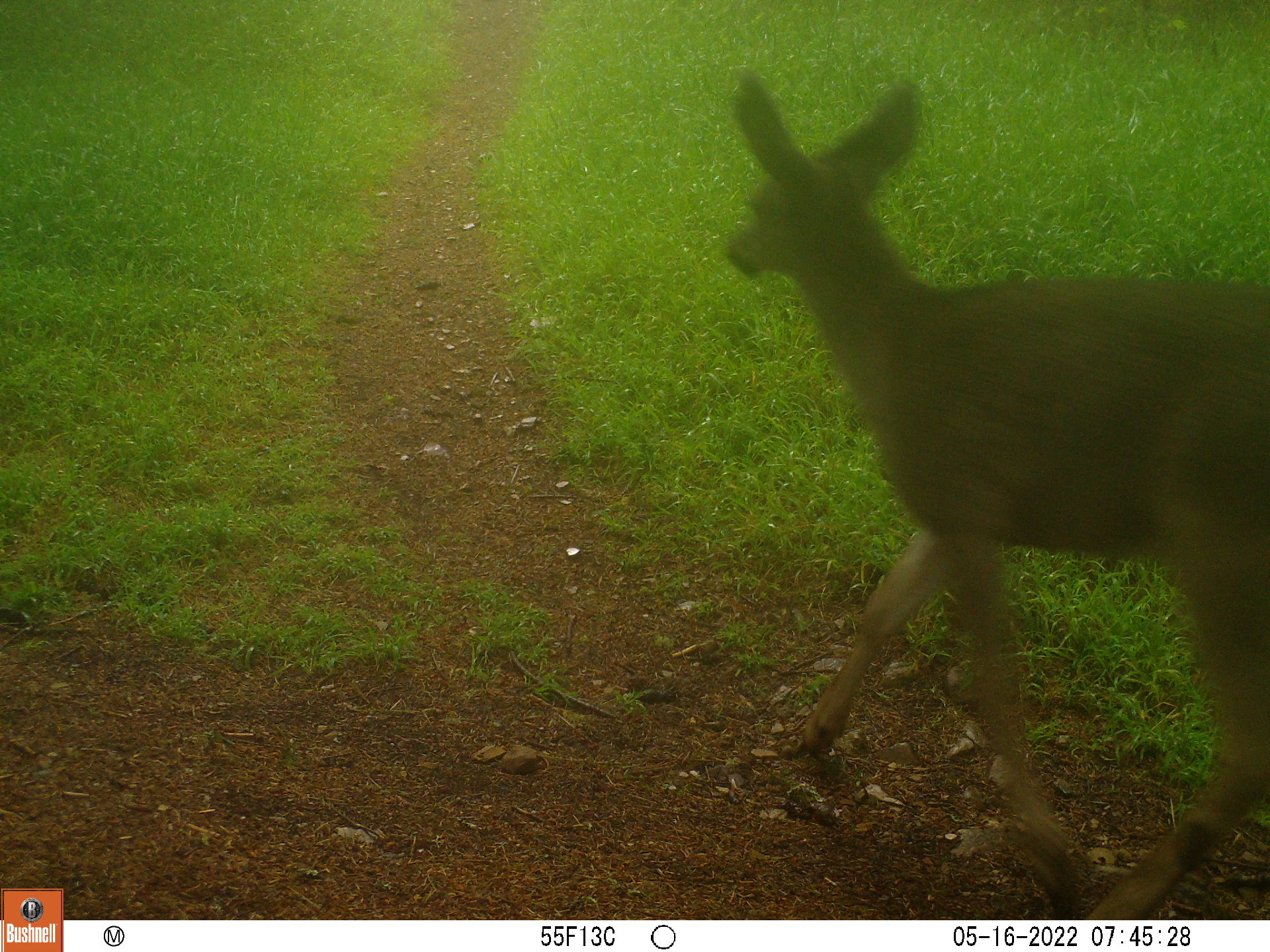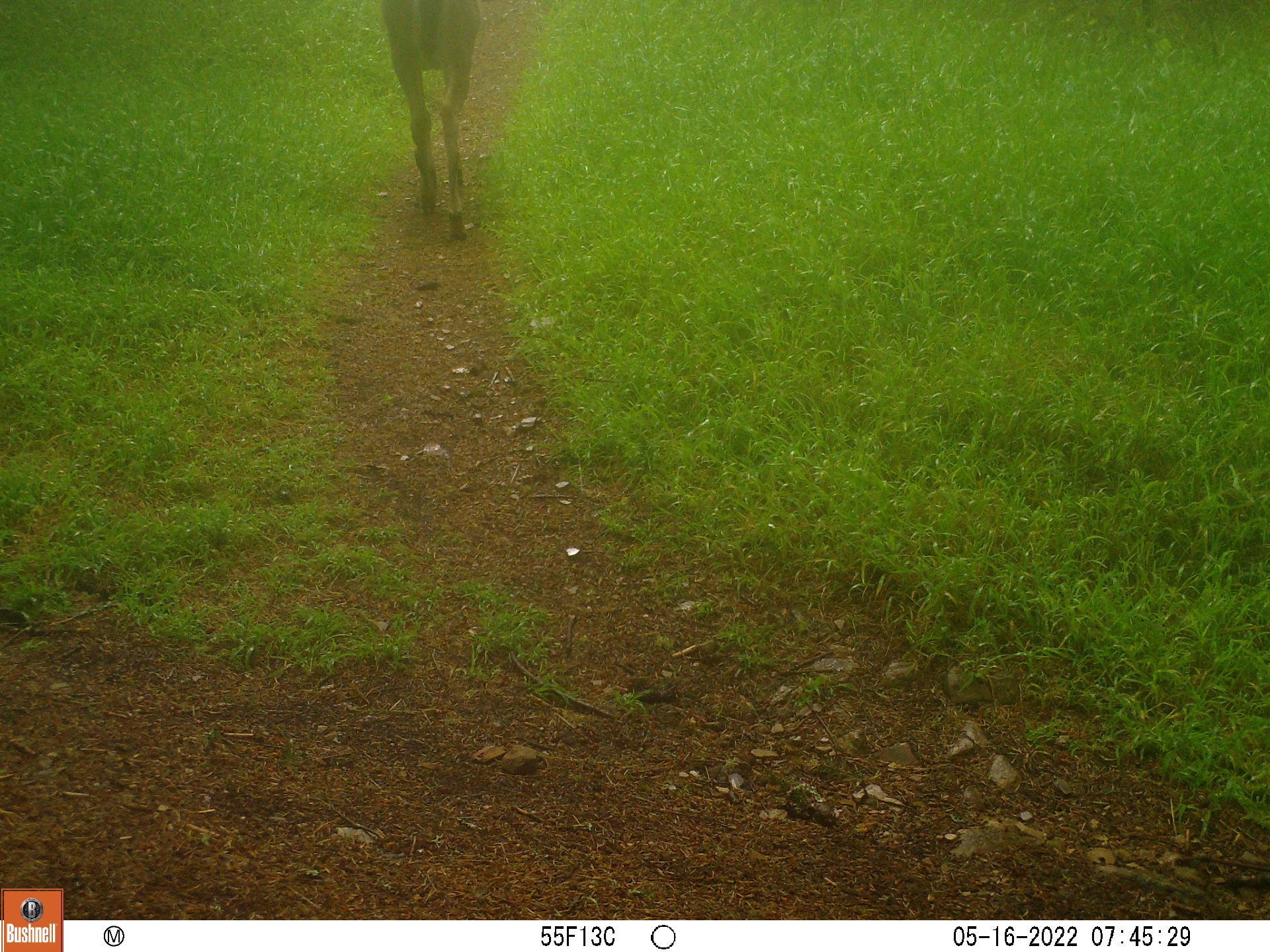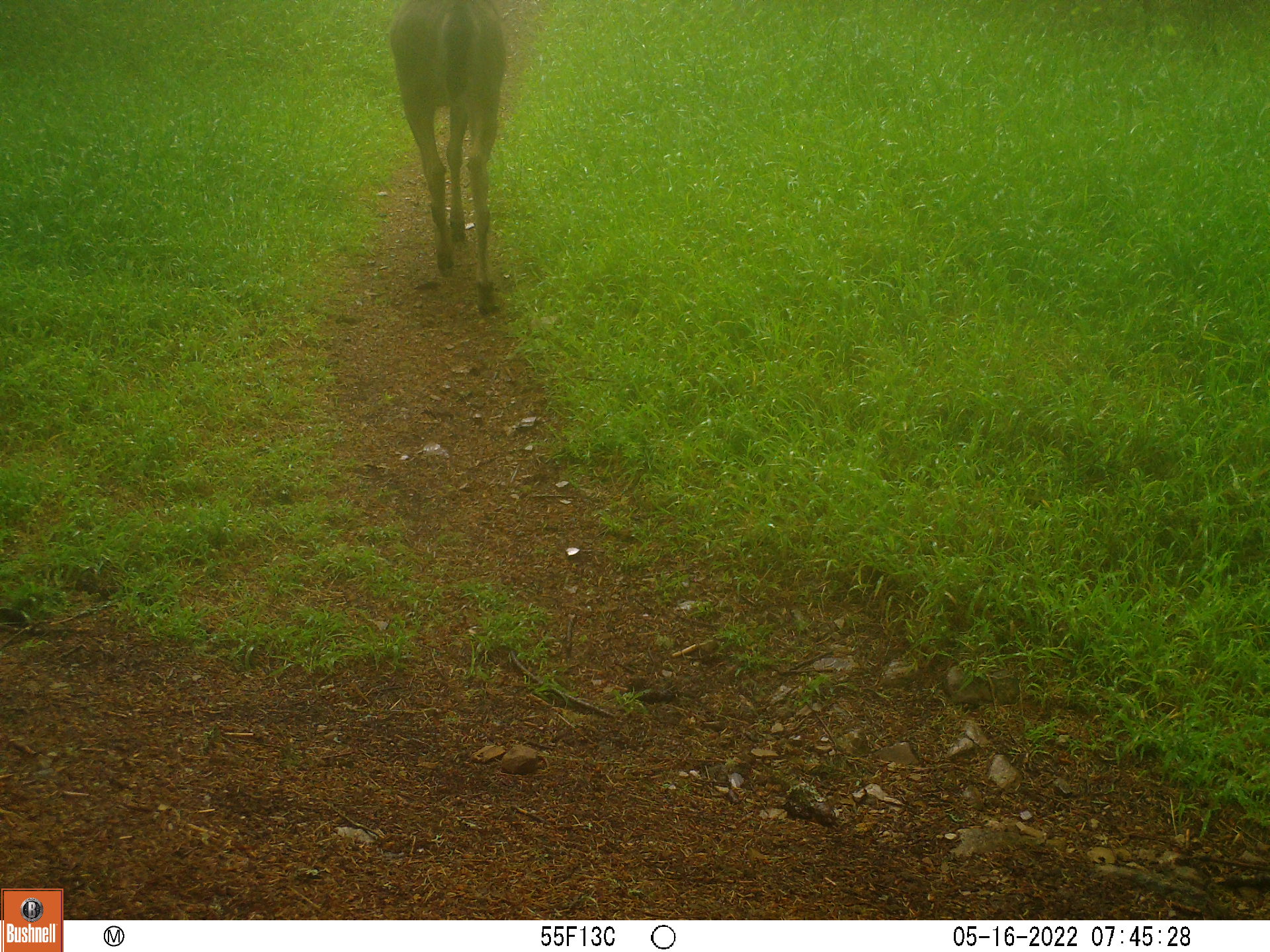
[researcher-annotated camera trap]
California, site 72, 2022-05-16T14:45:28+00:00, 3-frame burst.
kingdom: Animalia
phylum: Chordata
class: Mammalia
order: Artiodactyla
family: Cervidae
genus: Odocoileus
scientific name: Odocoileus hemionus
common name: mule deer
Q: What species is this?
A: Mule deer (Odocoileus hemionus).